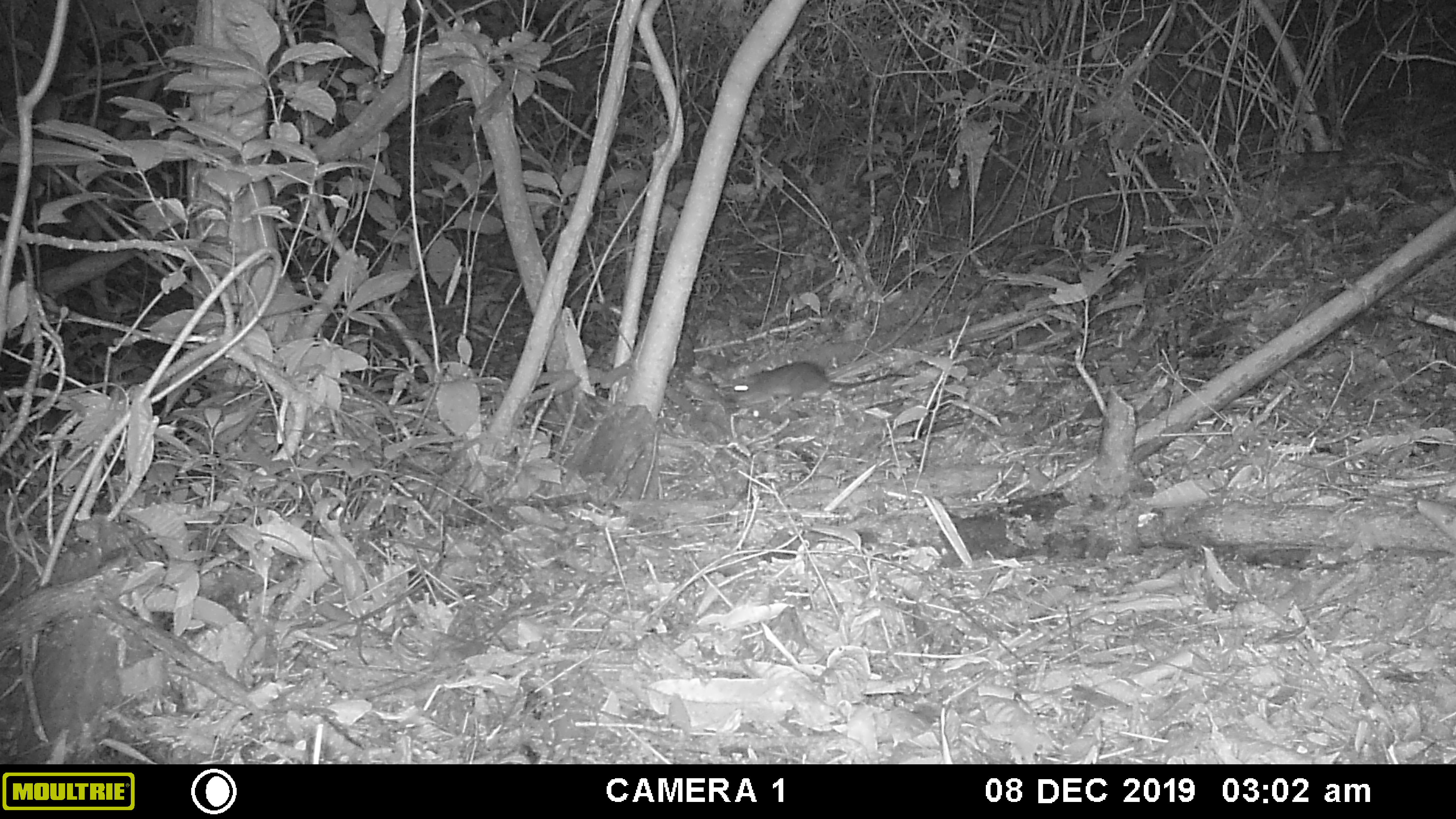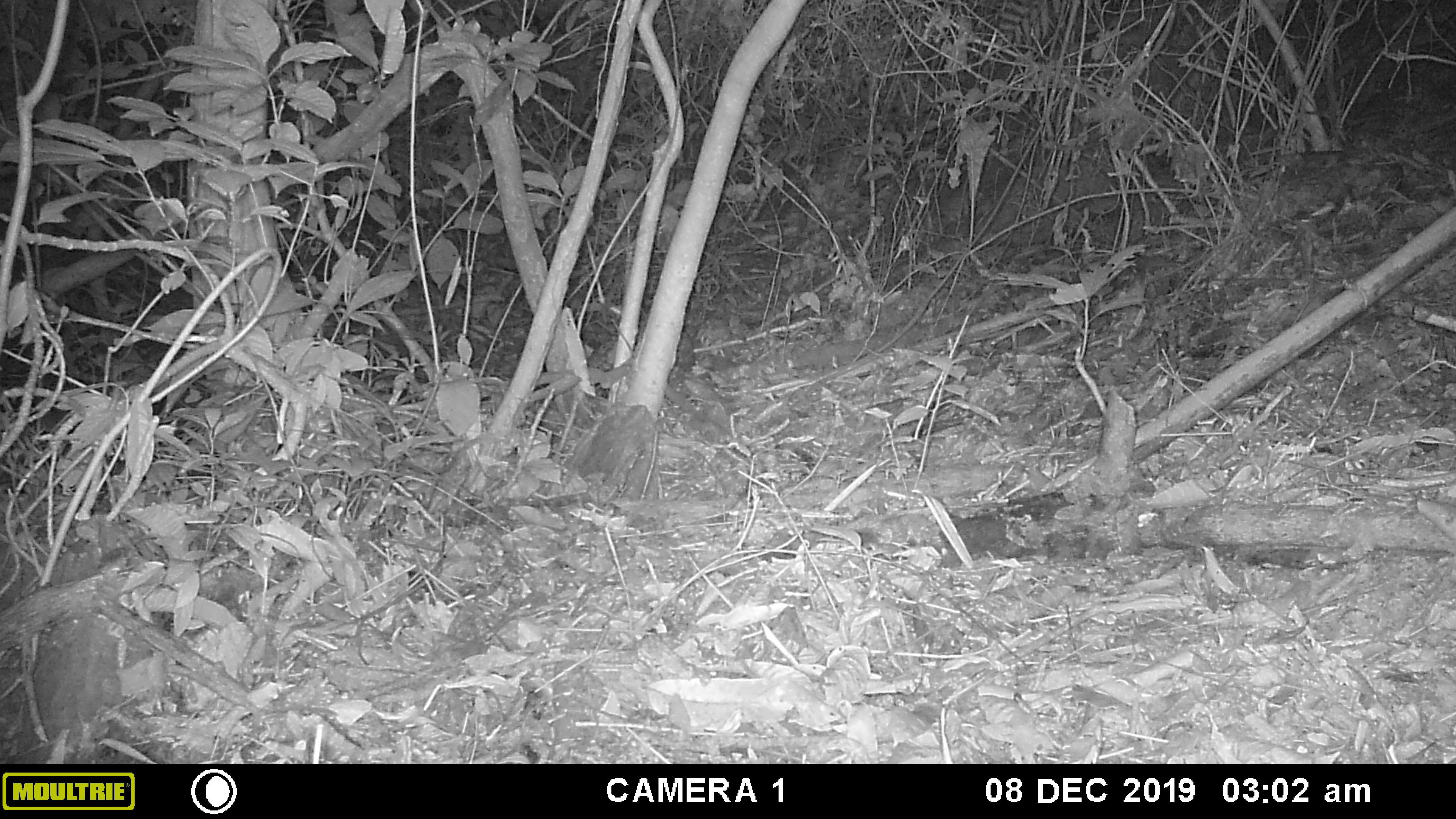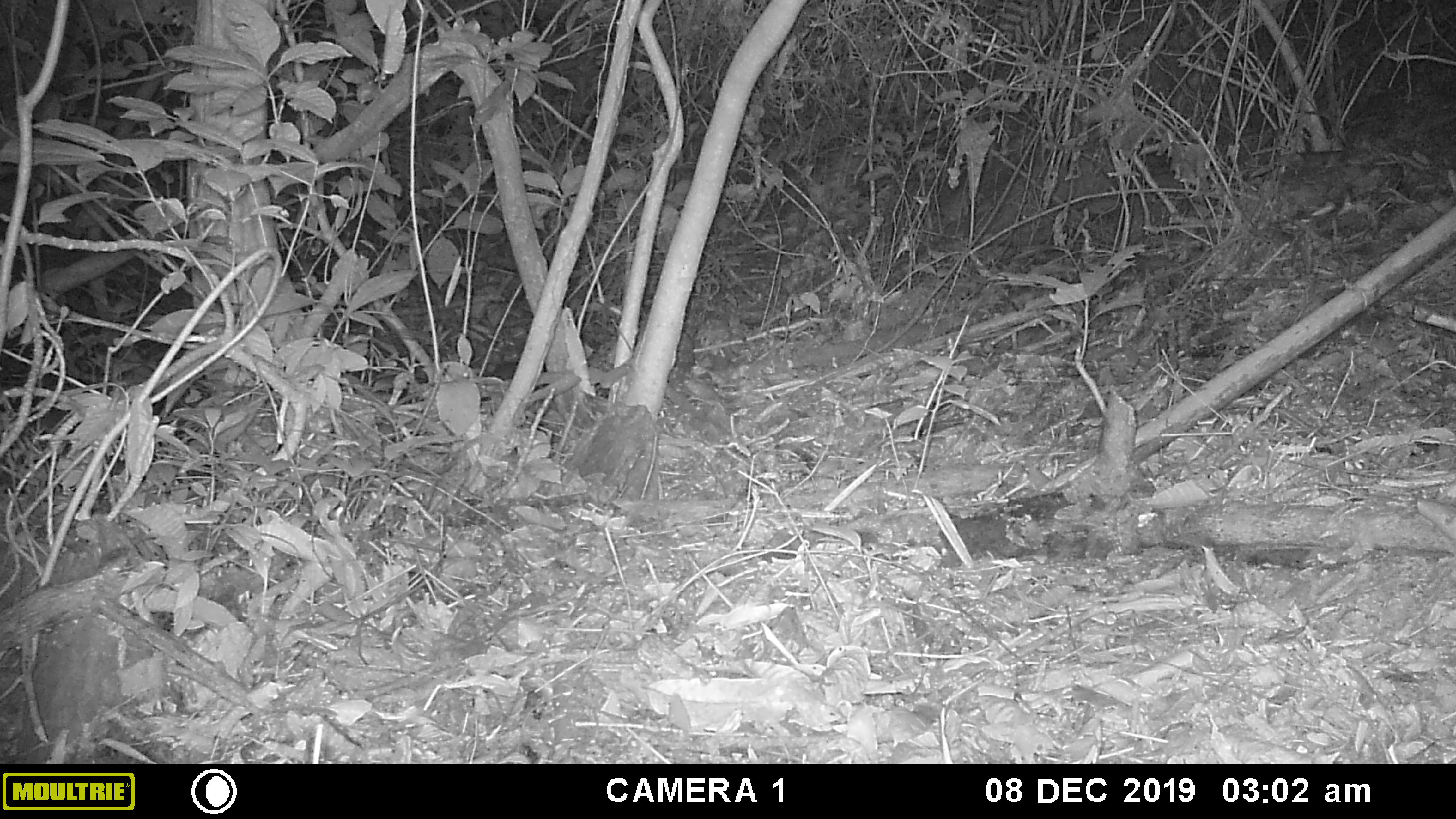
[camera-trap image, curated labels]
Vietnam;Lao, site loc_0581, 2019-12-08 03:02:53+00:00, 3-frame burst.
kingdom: Animalia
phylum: Chordata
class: Mammalia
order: Rodentia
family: Muridae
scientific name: Muridae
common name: old-world mice and rats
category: unidentified murid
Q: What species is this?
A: Unidentified murid (old-world mice and rats) (Muridae).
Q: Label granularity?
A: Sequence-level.